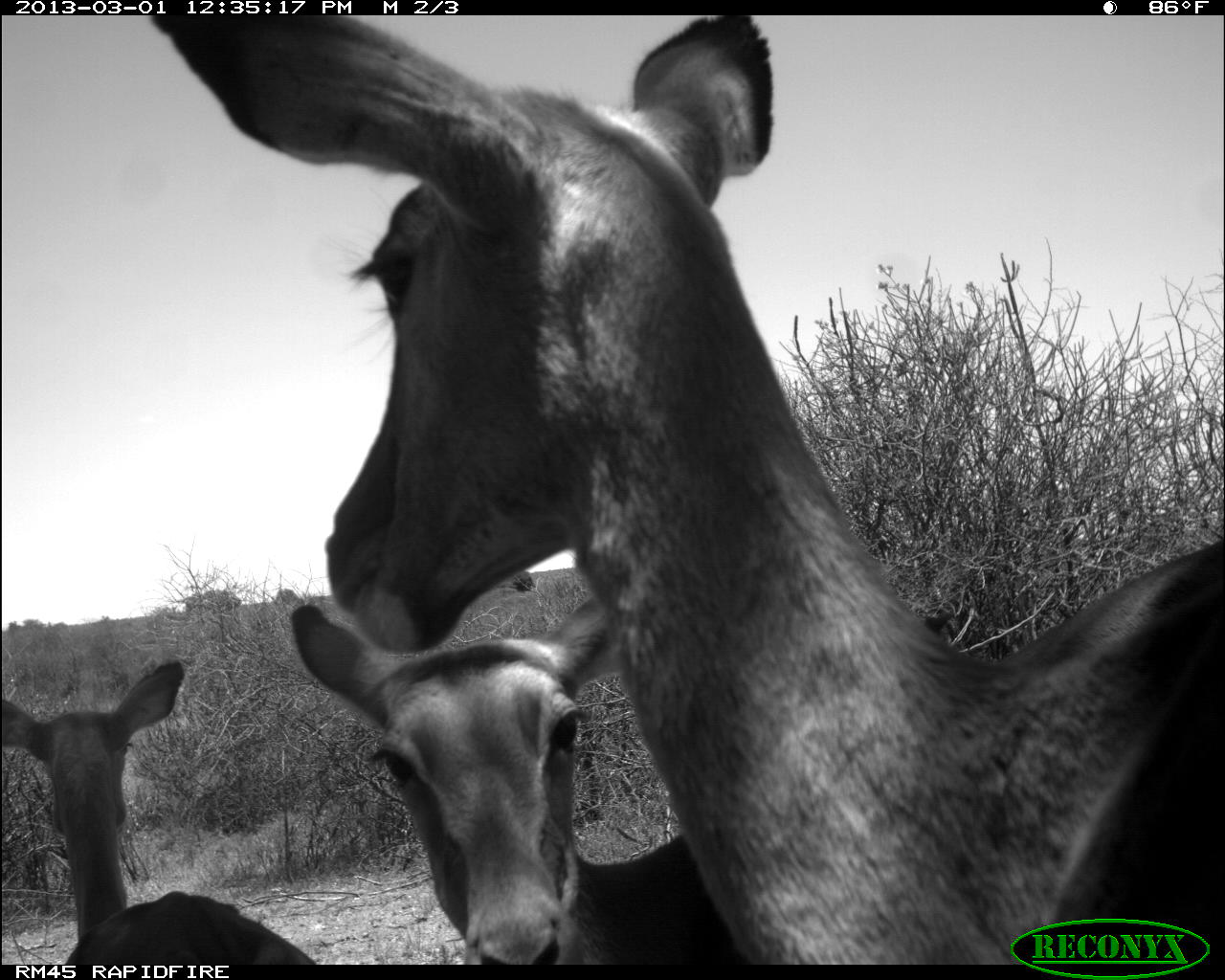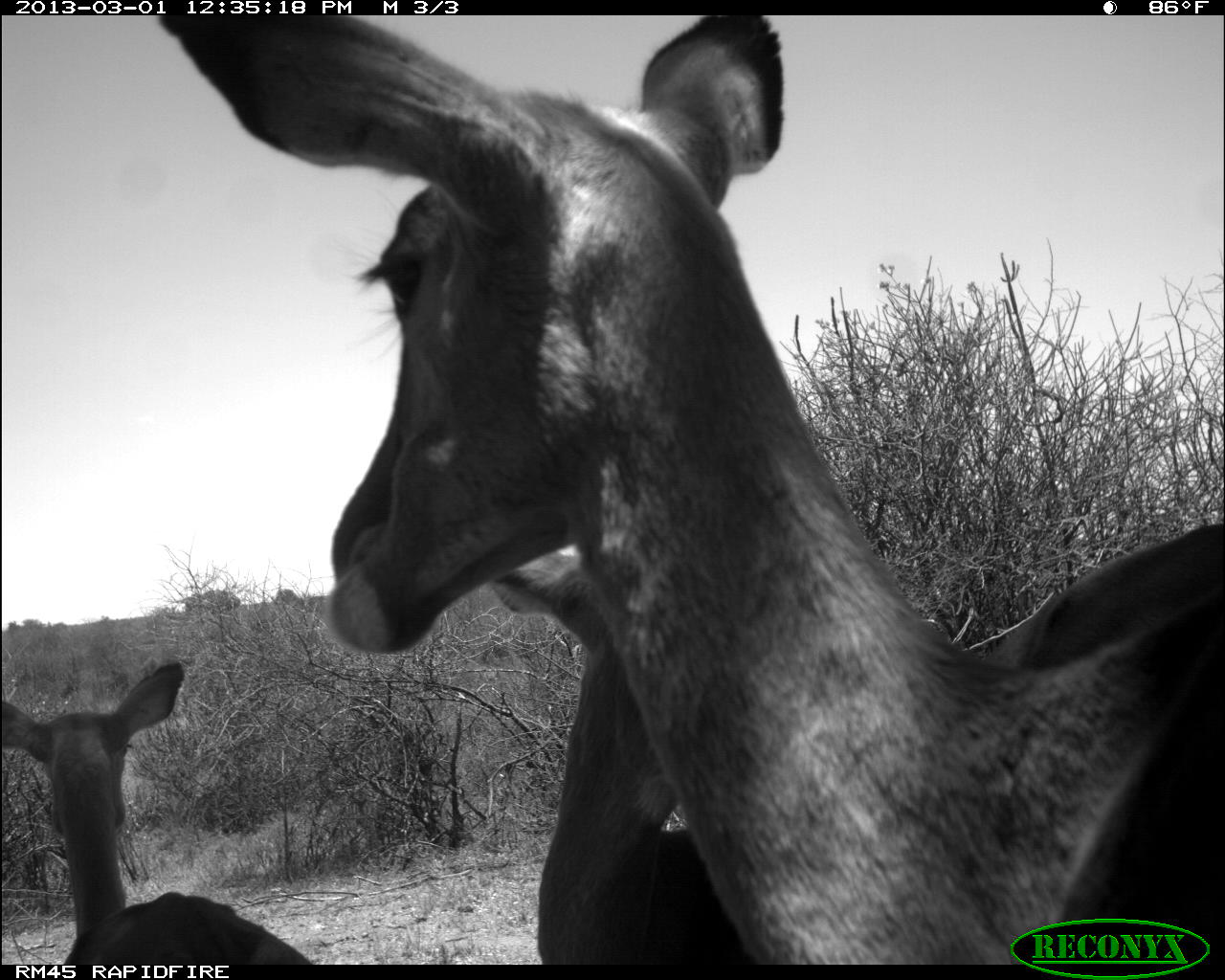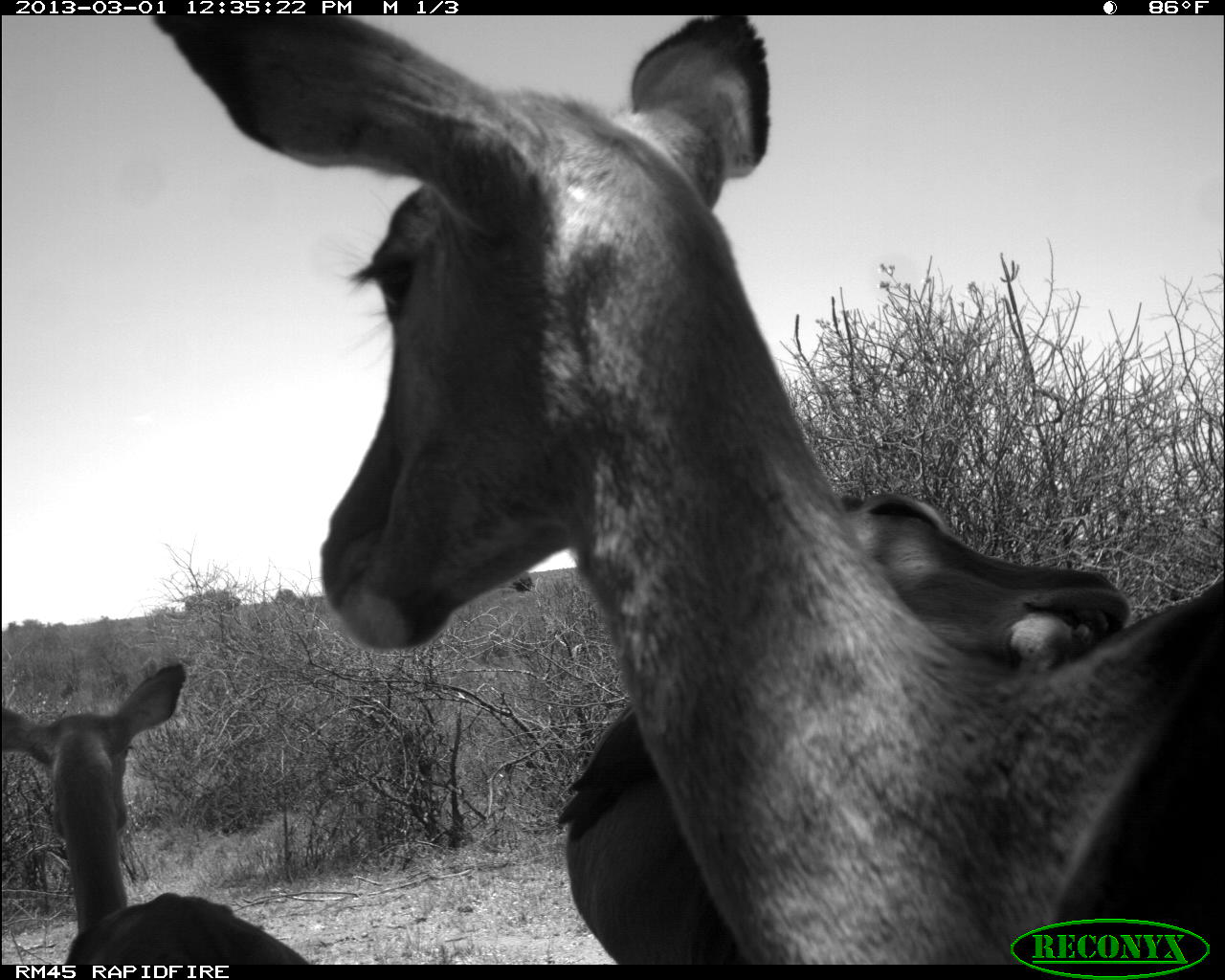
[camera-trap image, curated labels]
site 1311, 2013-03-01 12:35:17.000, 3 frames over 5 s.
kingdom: Animalia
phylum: Chordata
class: Mammalia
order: Artiodactyla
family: Bovidae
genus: Aepyceros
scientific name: Aepyceros melampus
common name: impala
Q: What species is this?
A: Aepyceros melampus (impala).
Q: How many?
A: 3.